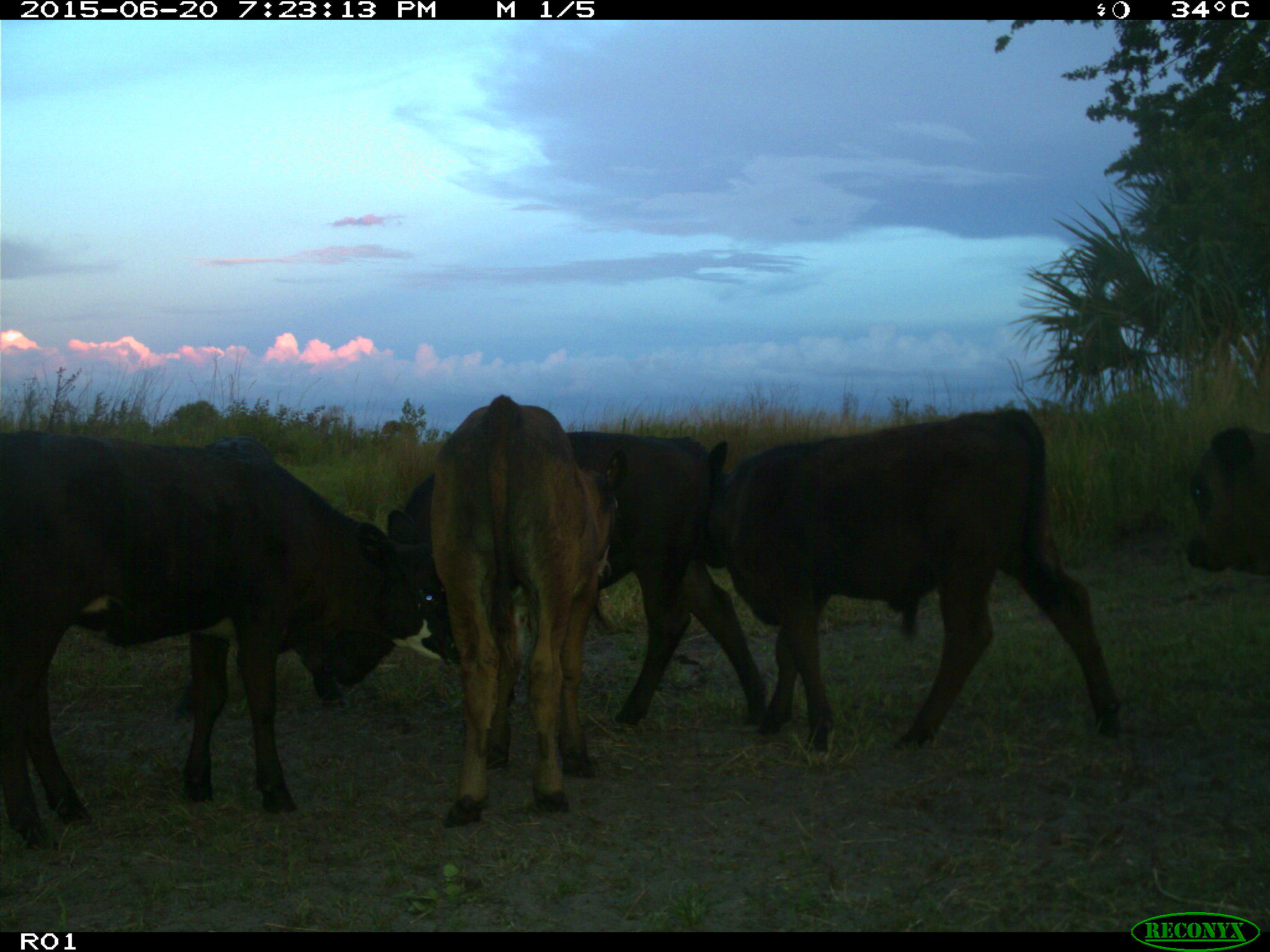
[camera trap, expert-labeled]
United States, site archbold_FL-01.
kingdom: Animalia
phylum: Chordata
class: Mammalia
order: Artiodactyla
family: Bovidae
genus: Bos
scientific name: Bos taurus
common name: domestic cow